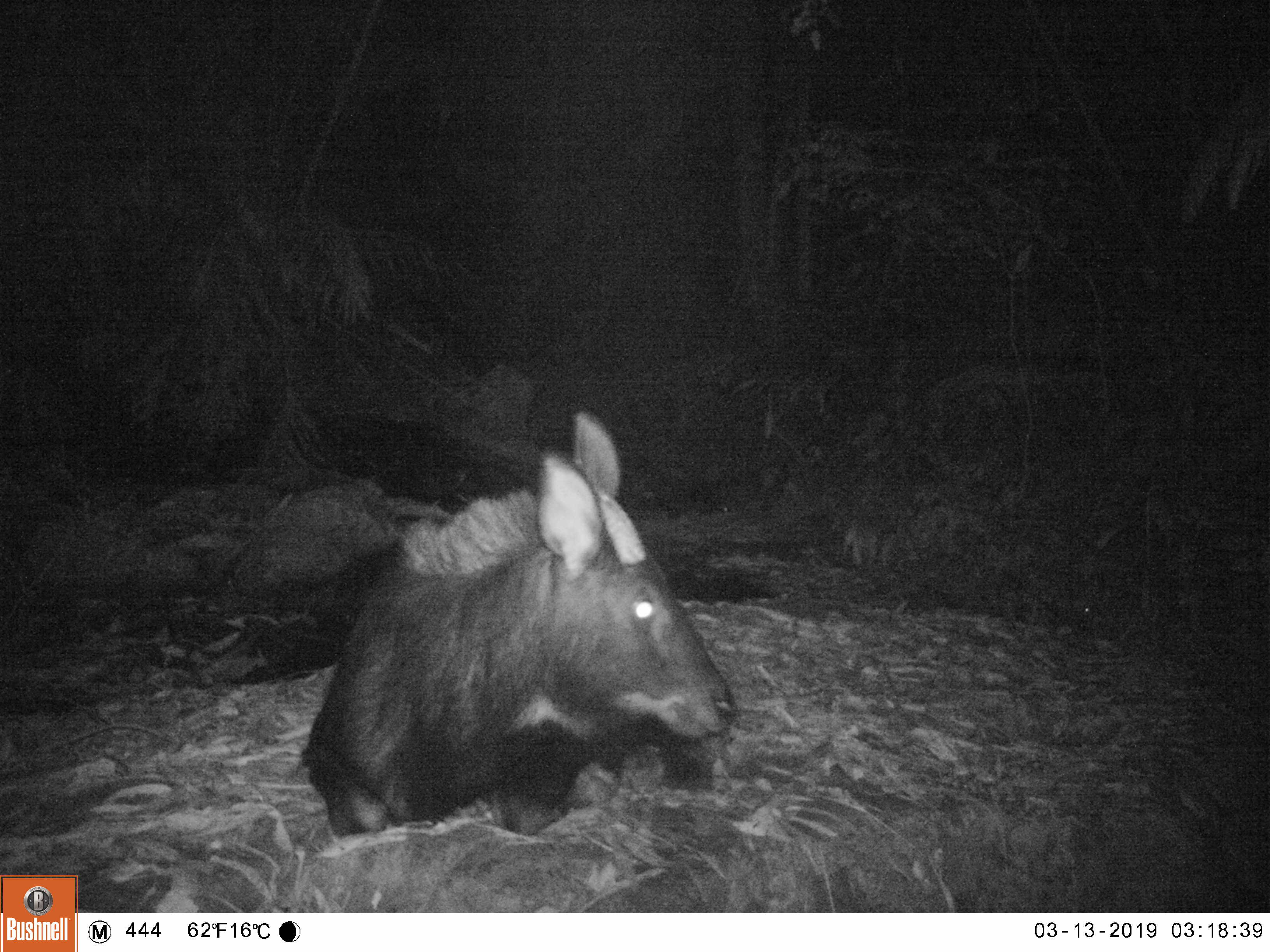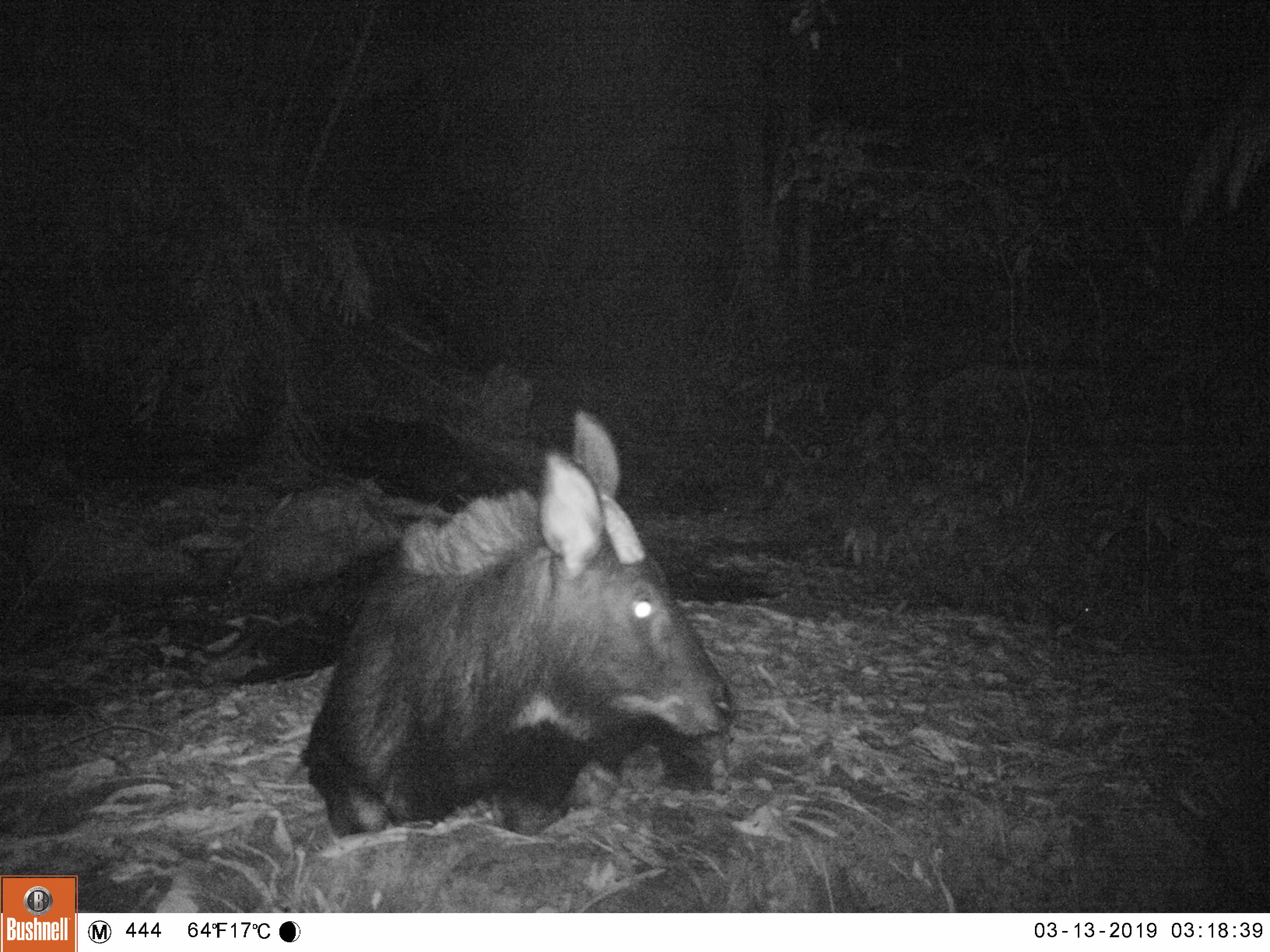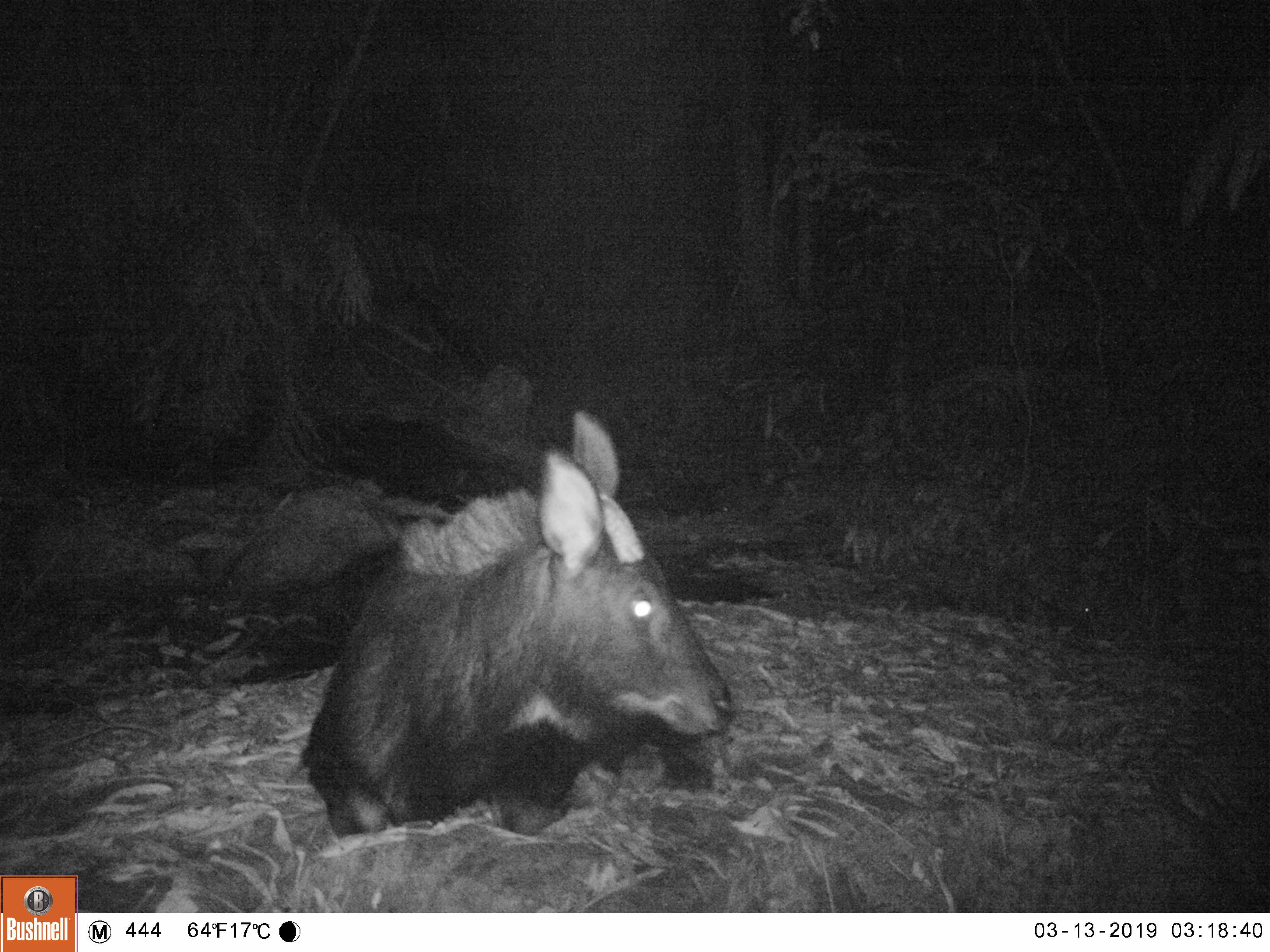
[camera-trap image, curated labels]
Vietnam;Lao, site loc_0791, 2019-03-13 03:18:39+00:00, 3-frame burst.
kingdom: Animalia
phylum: Chordata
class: Mammalia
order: Artiodactyla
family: Bovidae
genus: Capricornis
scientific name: Capricornis sumatraensis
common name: chinese serow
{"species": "chinese serow (Capricornis sumatraensis)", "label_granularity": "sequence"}